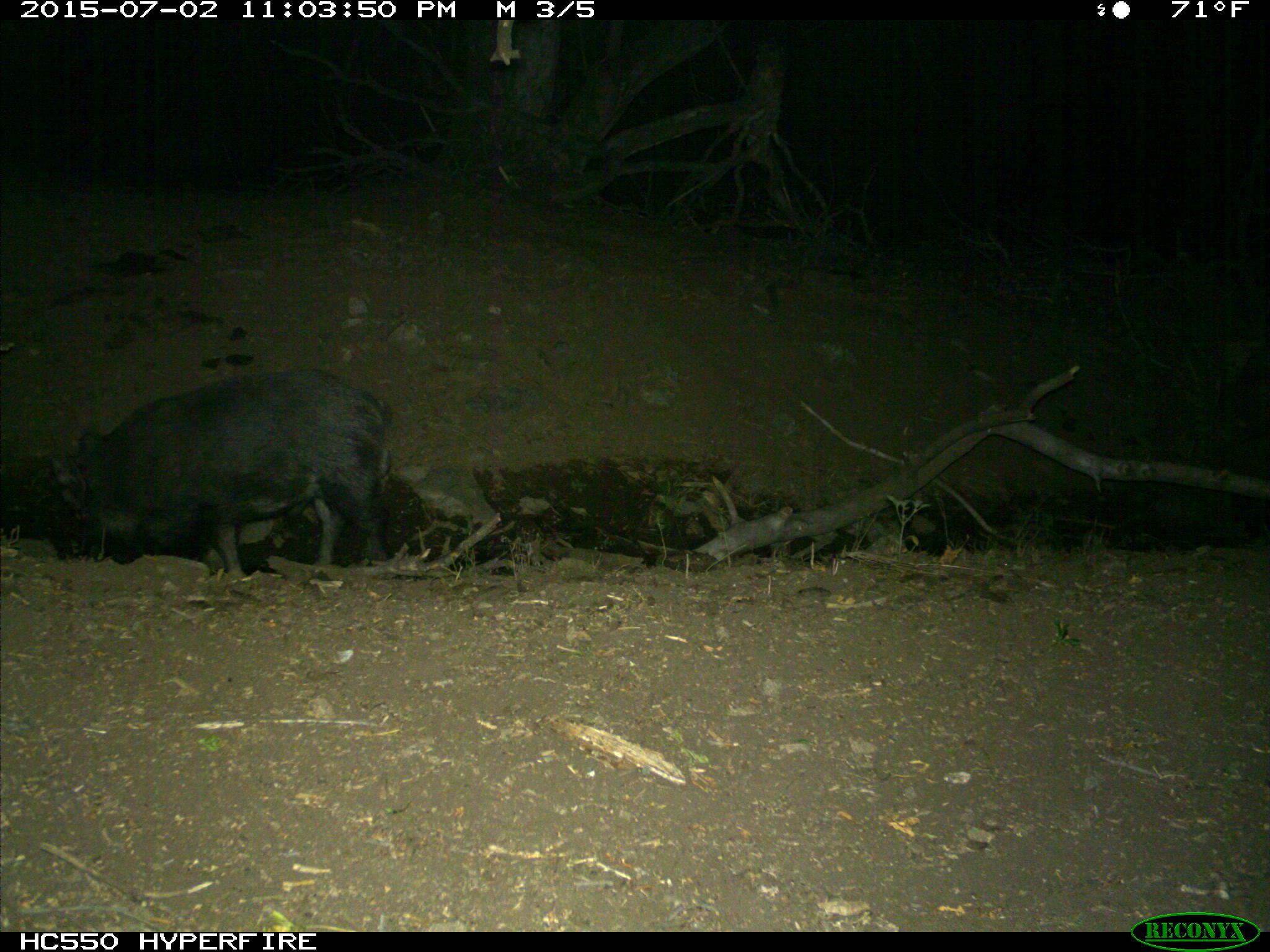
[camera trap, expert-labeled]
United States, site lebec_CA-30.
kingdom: Animalia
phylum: Chordata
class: Mammalia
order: Artiodactyla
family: Suidae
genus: Sus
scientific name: Sus scrofa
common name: wild boar